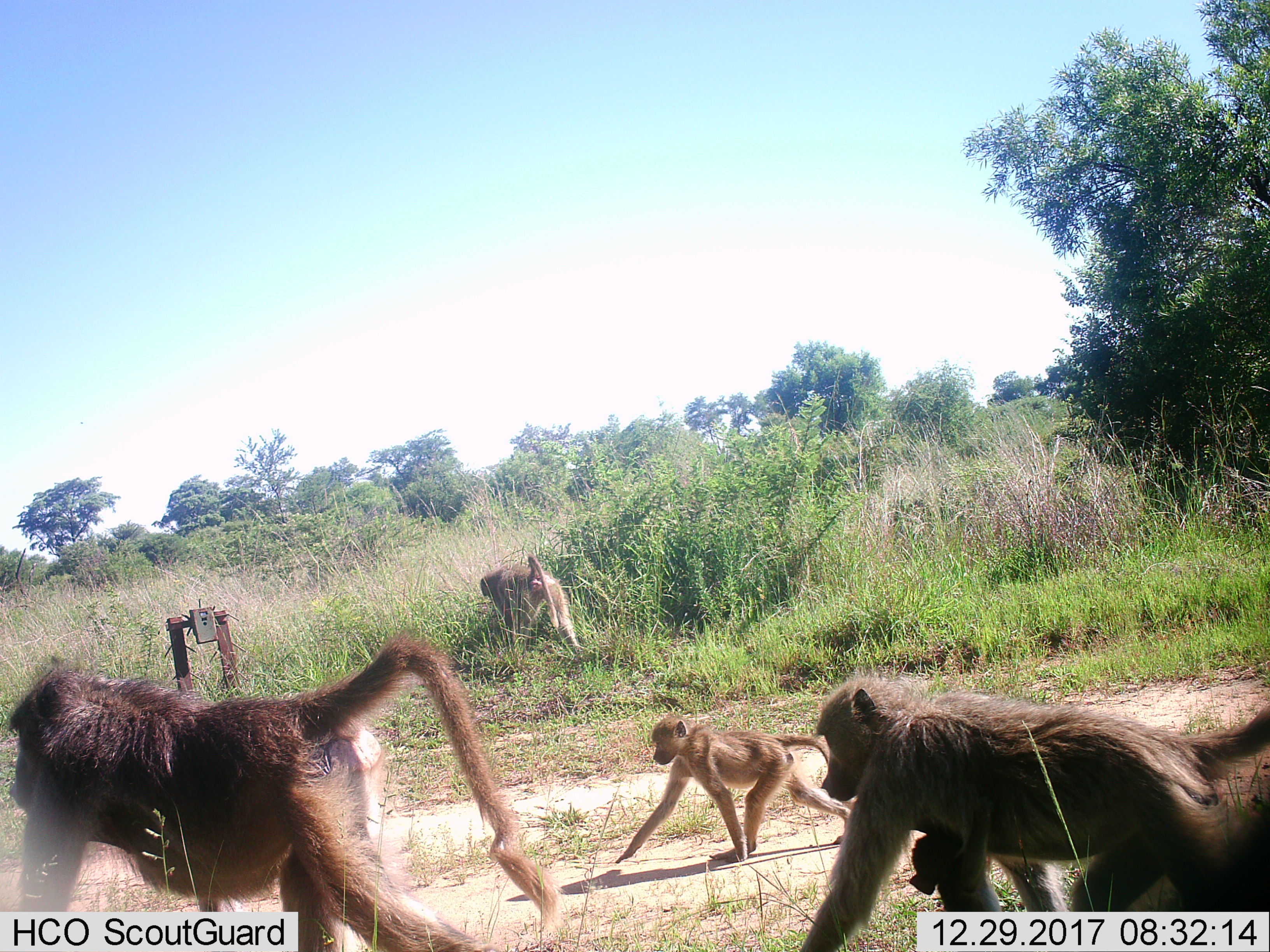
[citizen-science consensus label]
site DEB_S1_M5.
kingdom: Animalia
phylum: Chordata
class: Mammalia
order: Primates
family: Cercopithecidae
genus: Papio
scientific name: Papio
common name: baboon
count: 5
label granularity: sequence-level